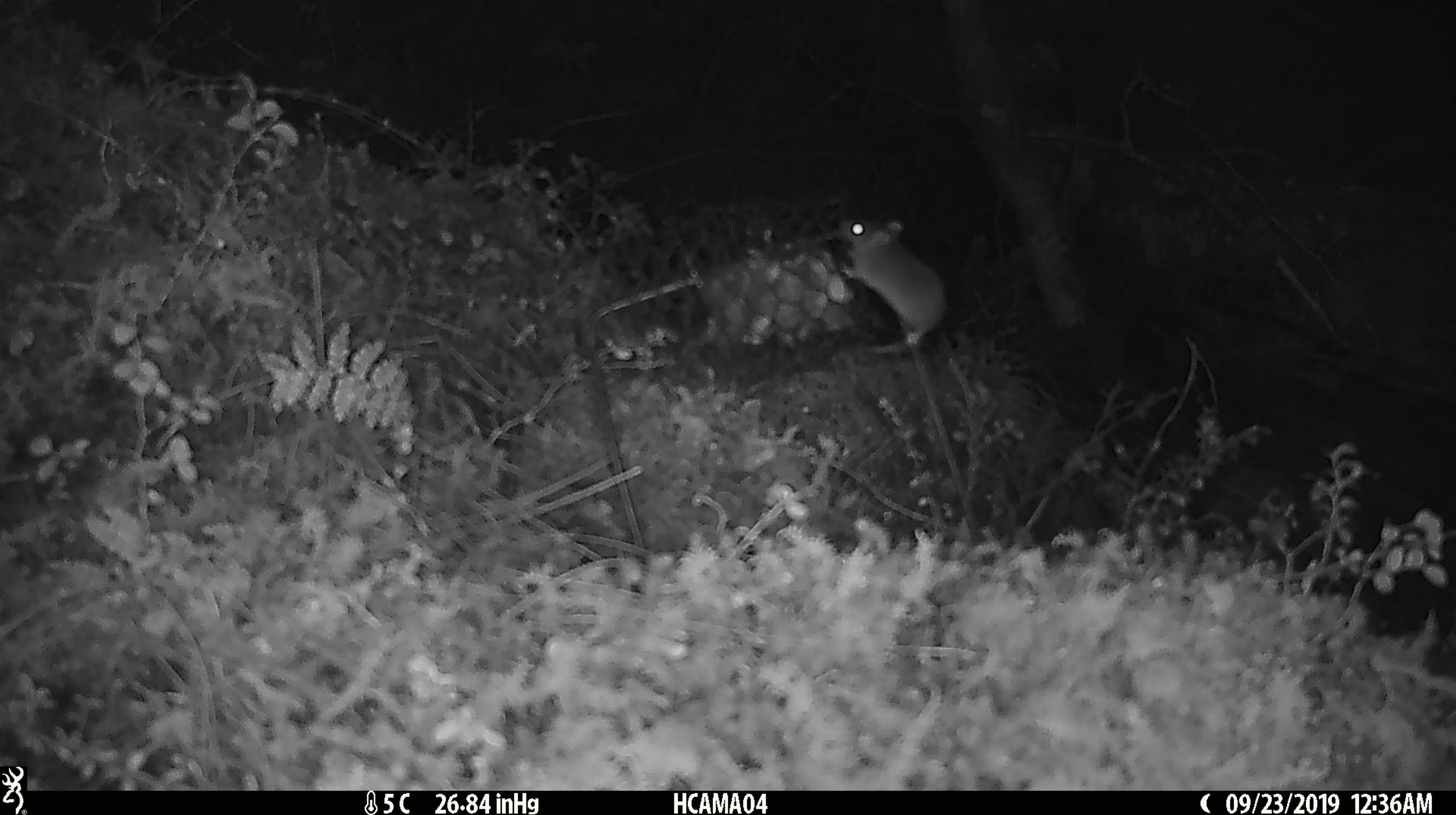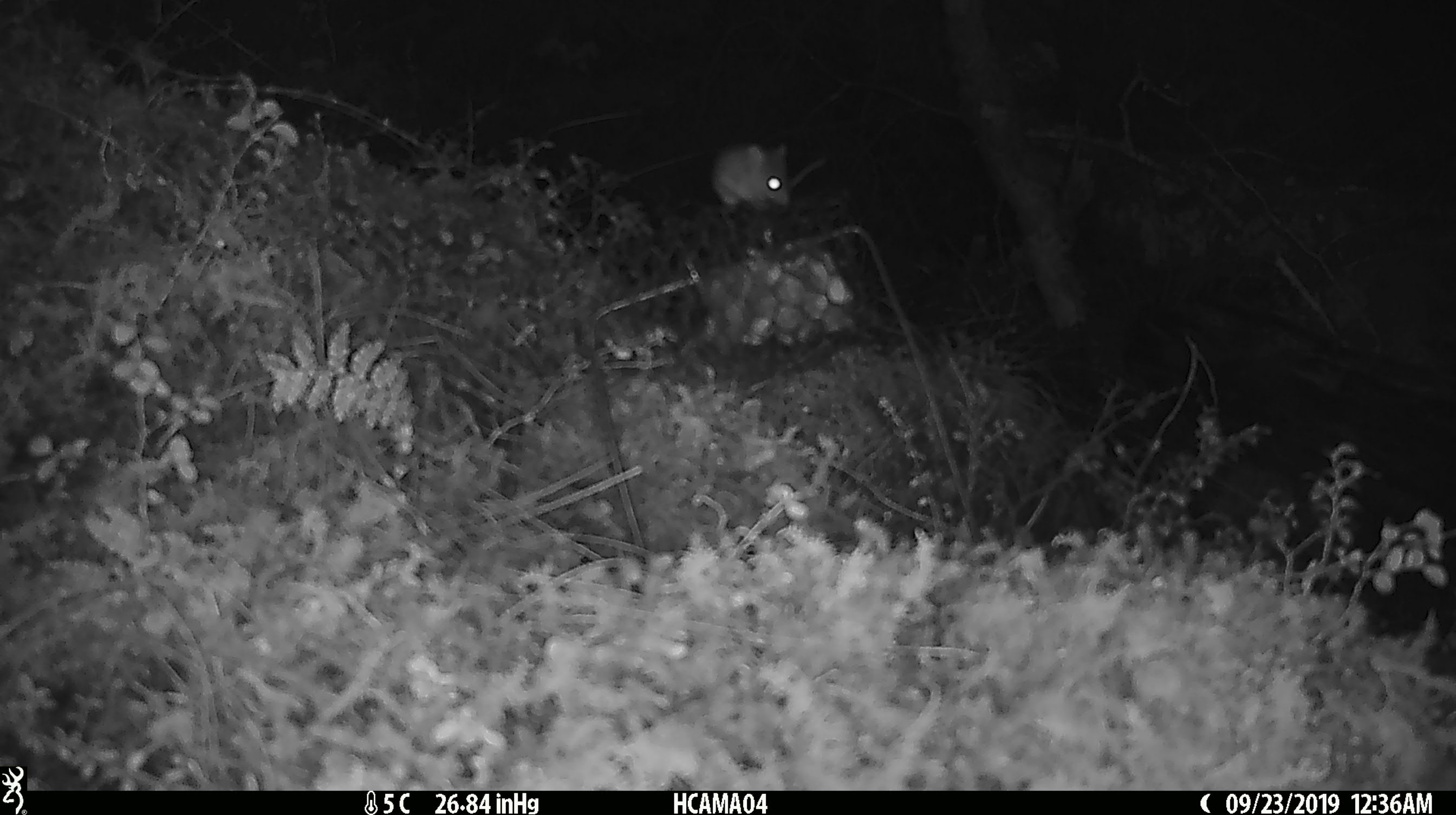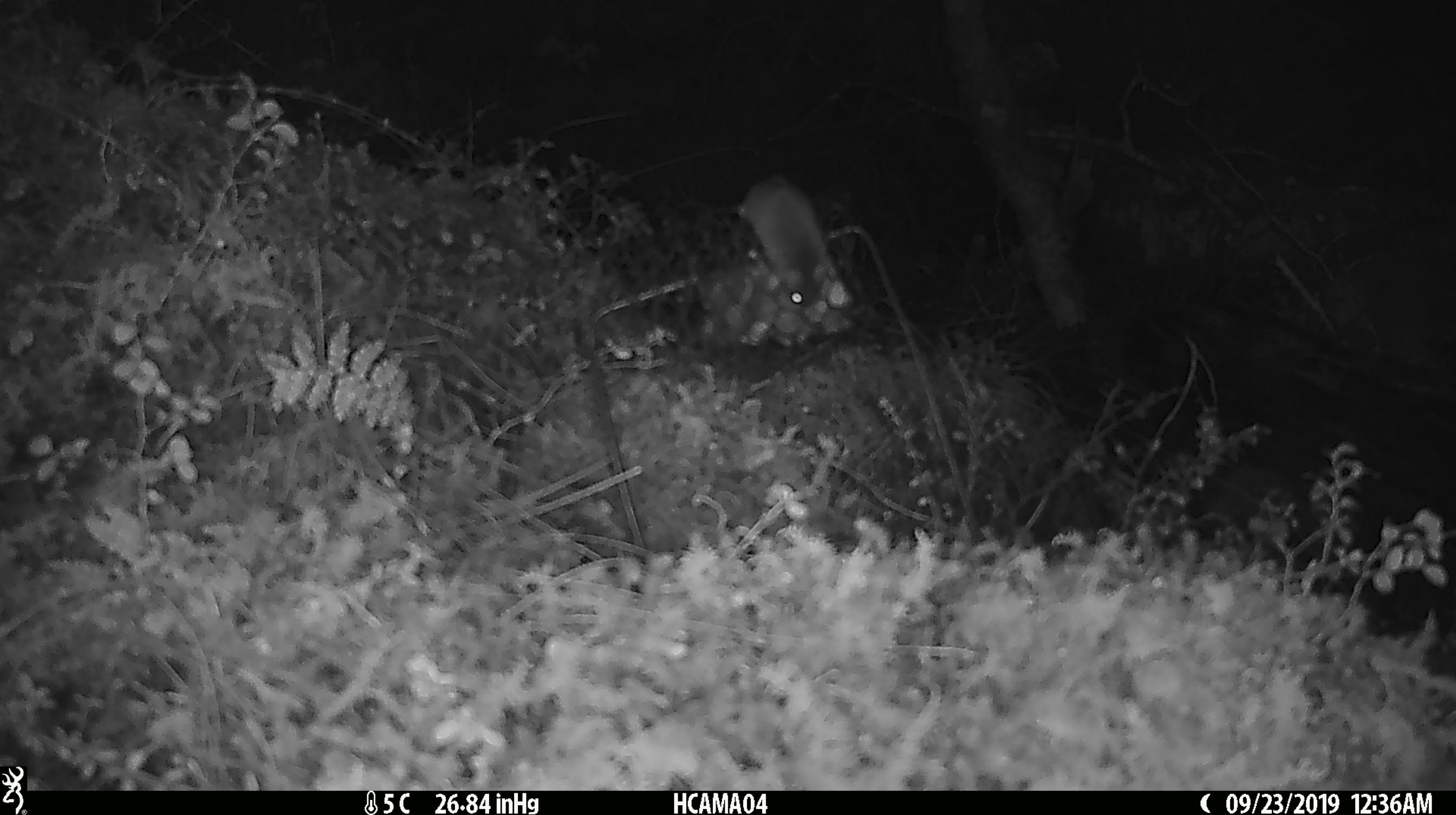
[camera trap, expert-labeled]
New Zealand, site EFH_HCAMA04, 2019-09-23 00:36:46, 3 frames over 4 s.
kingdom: Animalia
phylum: Chordata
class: Mammalia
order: Rodentia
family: Muridae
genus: Mus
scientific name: Mus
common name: mouse